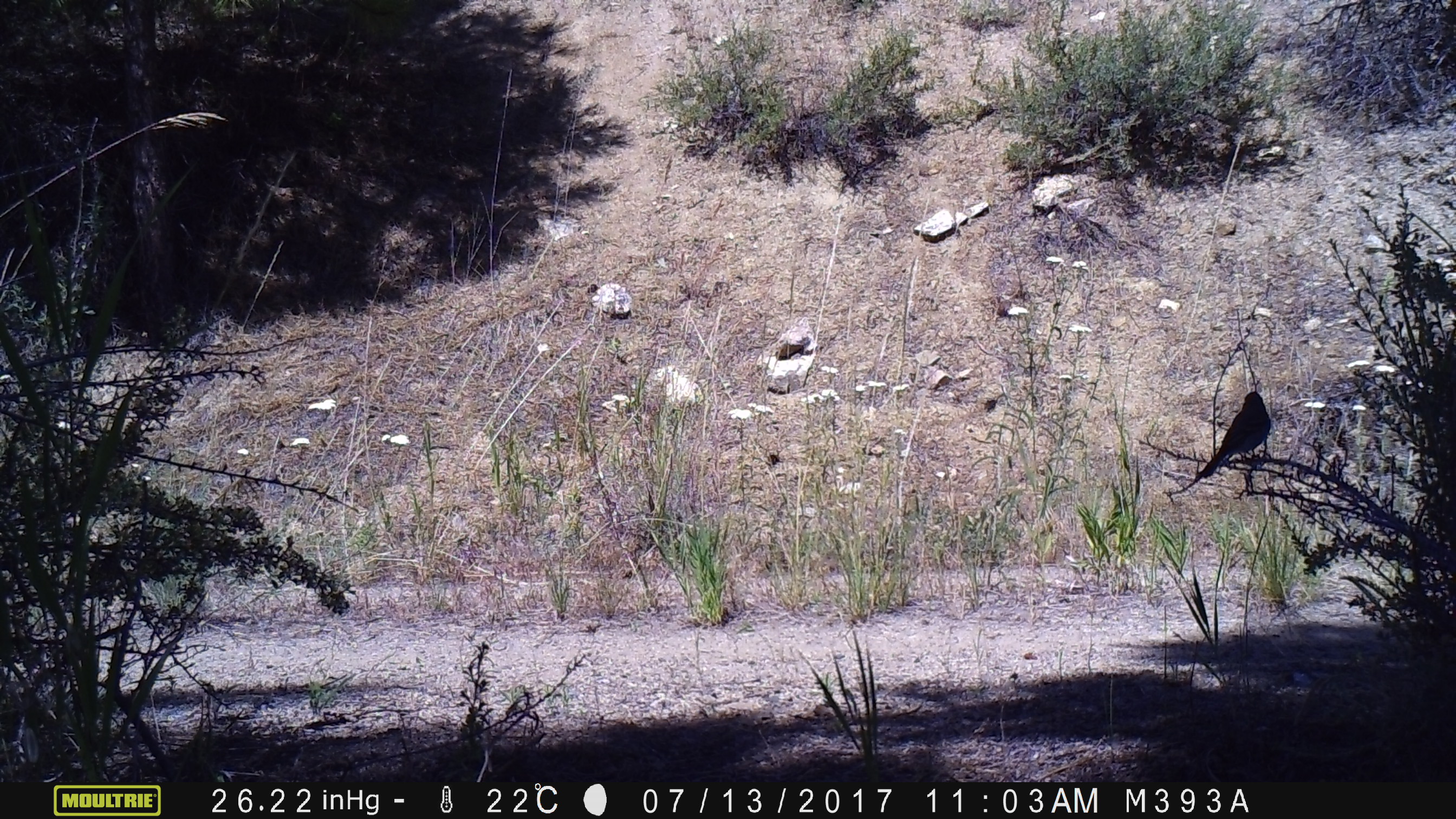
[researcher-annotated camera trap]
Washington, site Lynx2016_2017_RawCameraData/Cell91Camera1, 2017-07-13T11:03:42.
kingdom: Animalia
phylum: Chordata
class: Aves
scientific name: Aves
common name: birds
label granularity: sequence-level